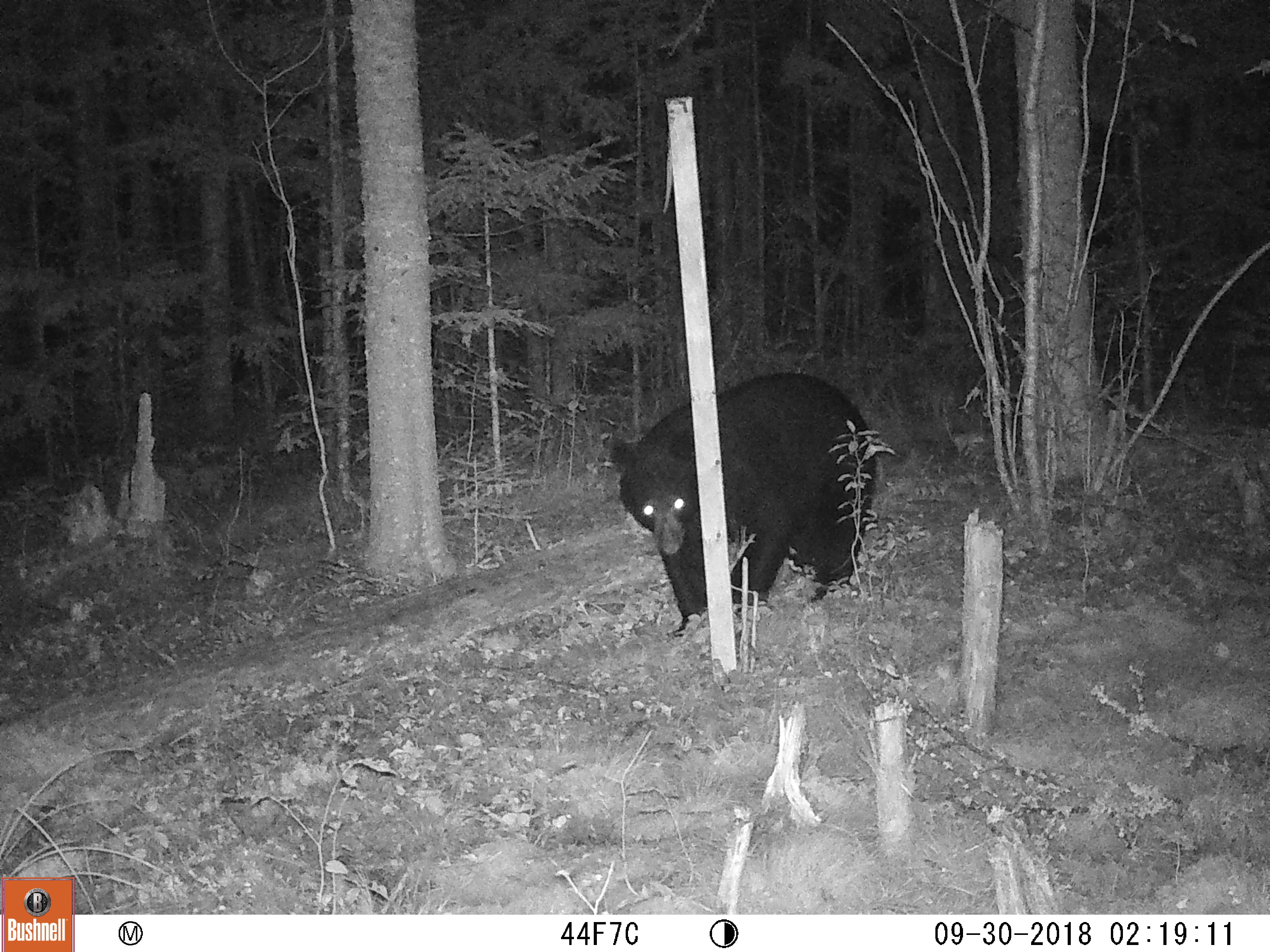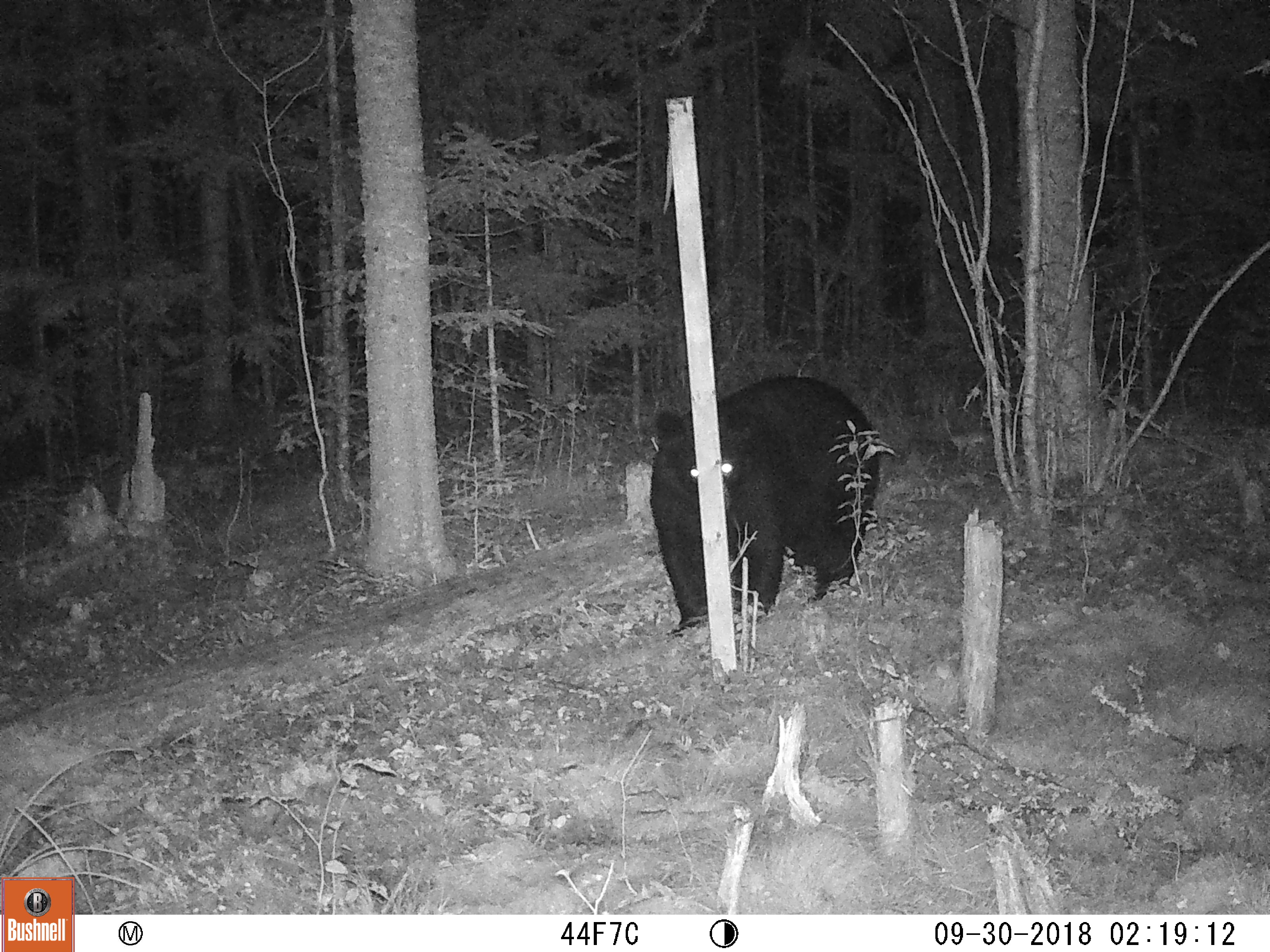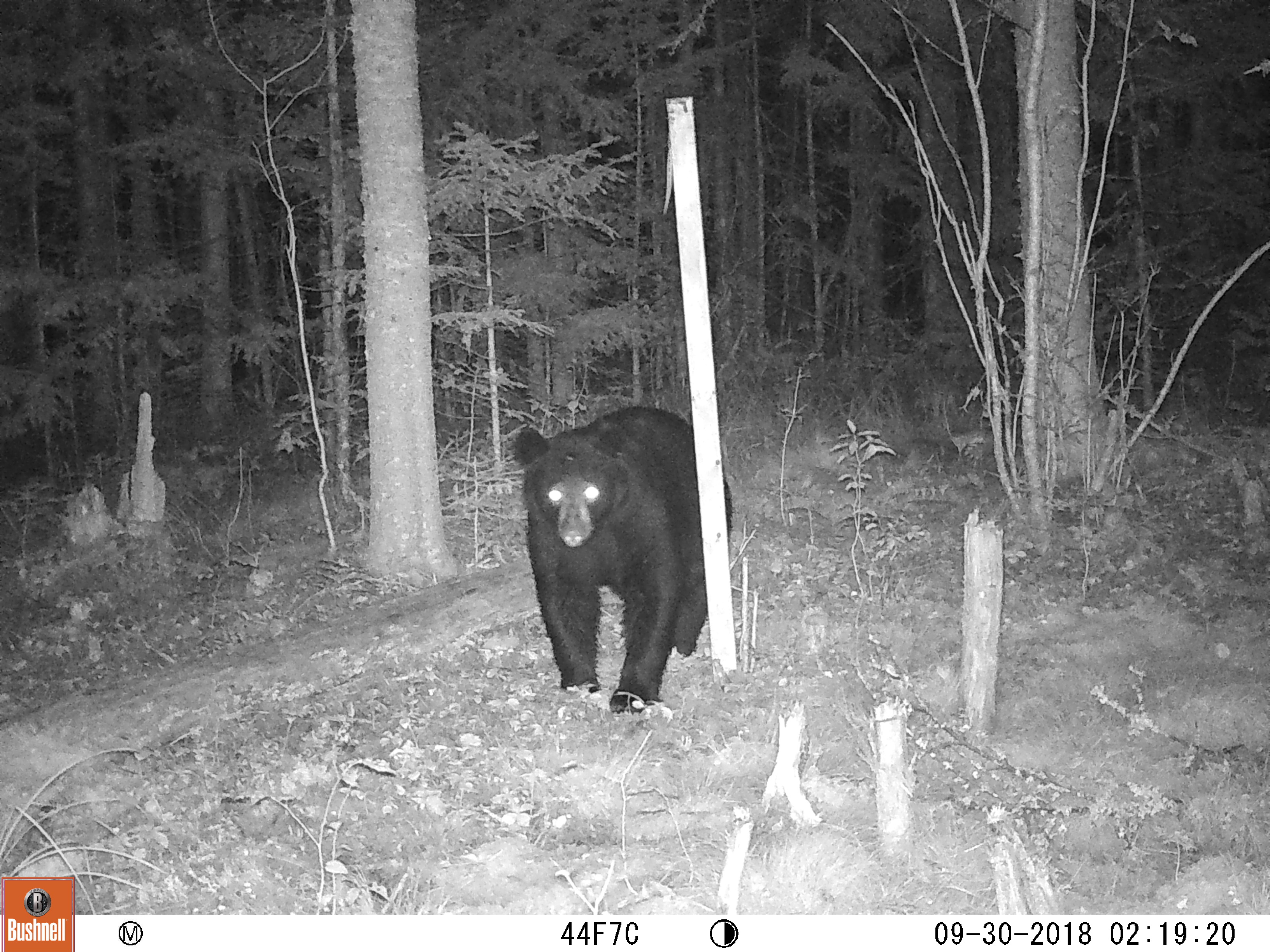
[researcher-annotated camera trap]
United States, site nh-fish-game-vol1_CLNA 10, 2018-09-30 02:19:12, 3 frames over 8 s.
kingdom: Animalia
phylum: Chordata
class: Mammalia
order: Carnivora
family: Ursidae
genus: Ursus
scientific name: Ursus americanus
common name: black bear